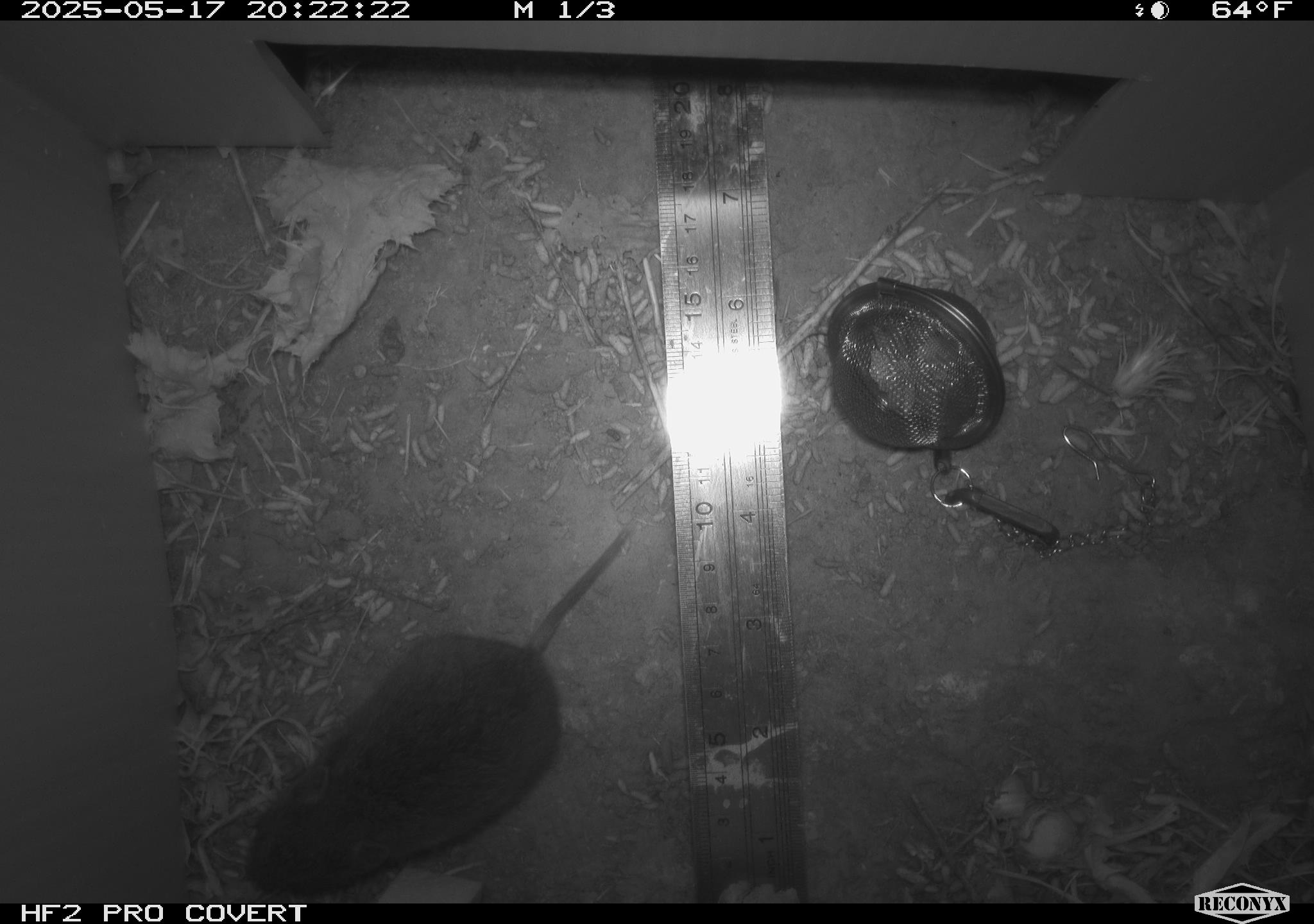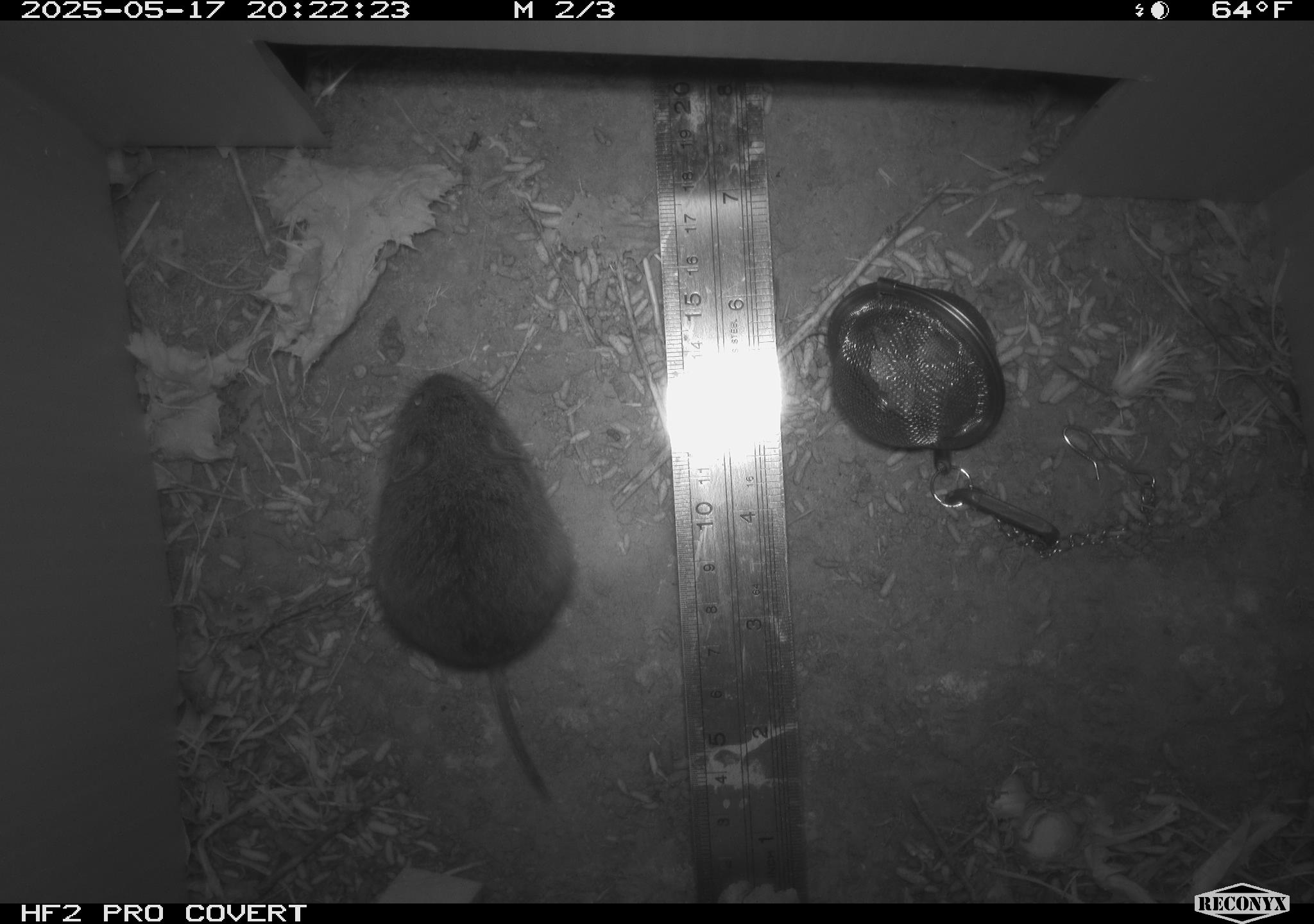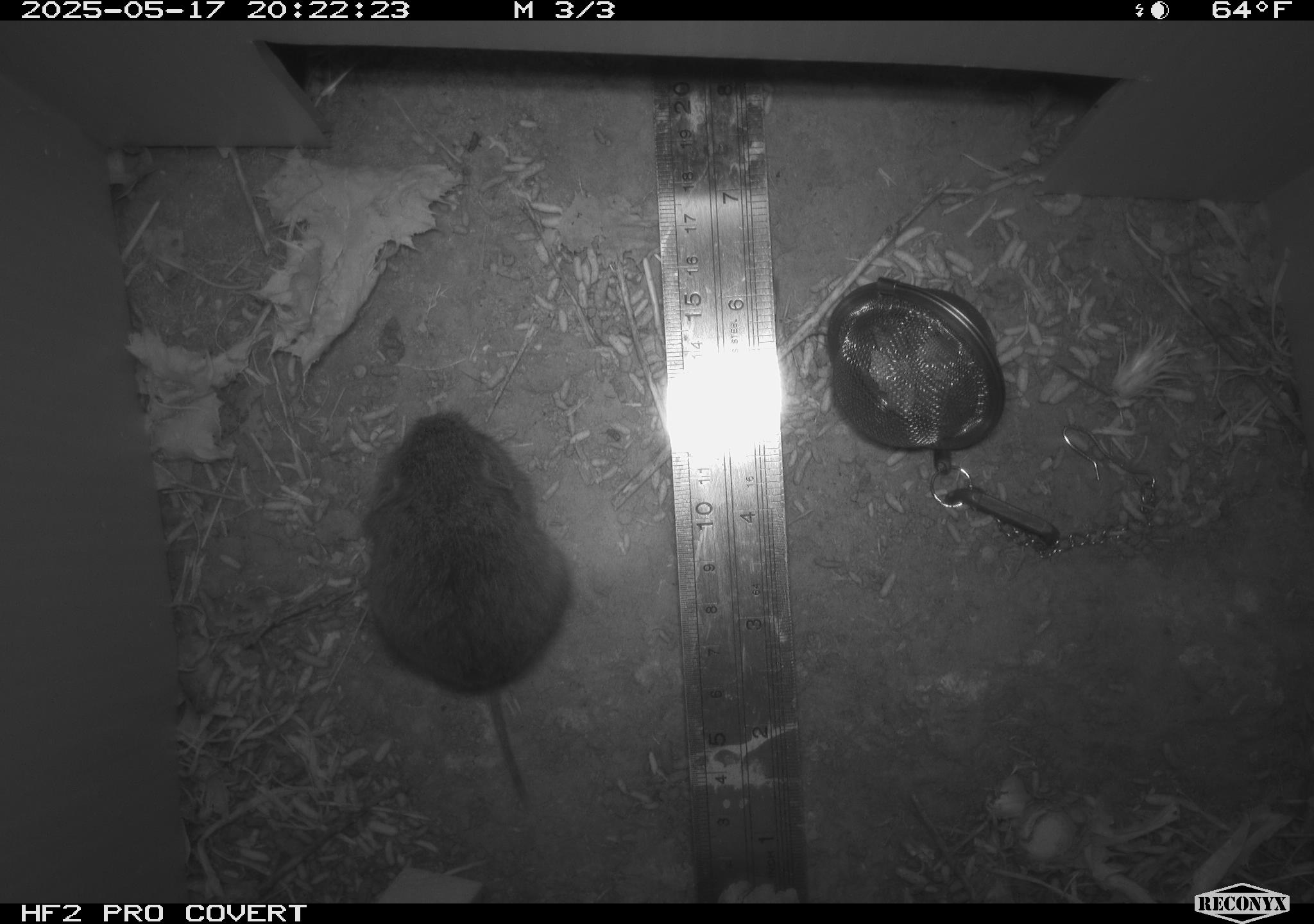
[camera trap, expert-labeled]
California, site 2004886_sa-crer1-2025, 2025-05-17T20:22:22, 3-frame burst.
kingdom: Animalia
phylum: Chordata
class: Mammalia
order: Rodentia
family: Cricetidae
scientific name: Arvicolinae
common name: voles, lemmings, and muskrats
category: arvicolinae subfamily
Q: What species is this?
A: Arvicolinae subfamily (voles, lemmings, and muskrats) (Arvicolinae).